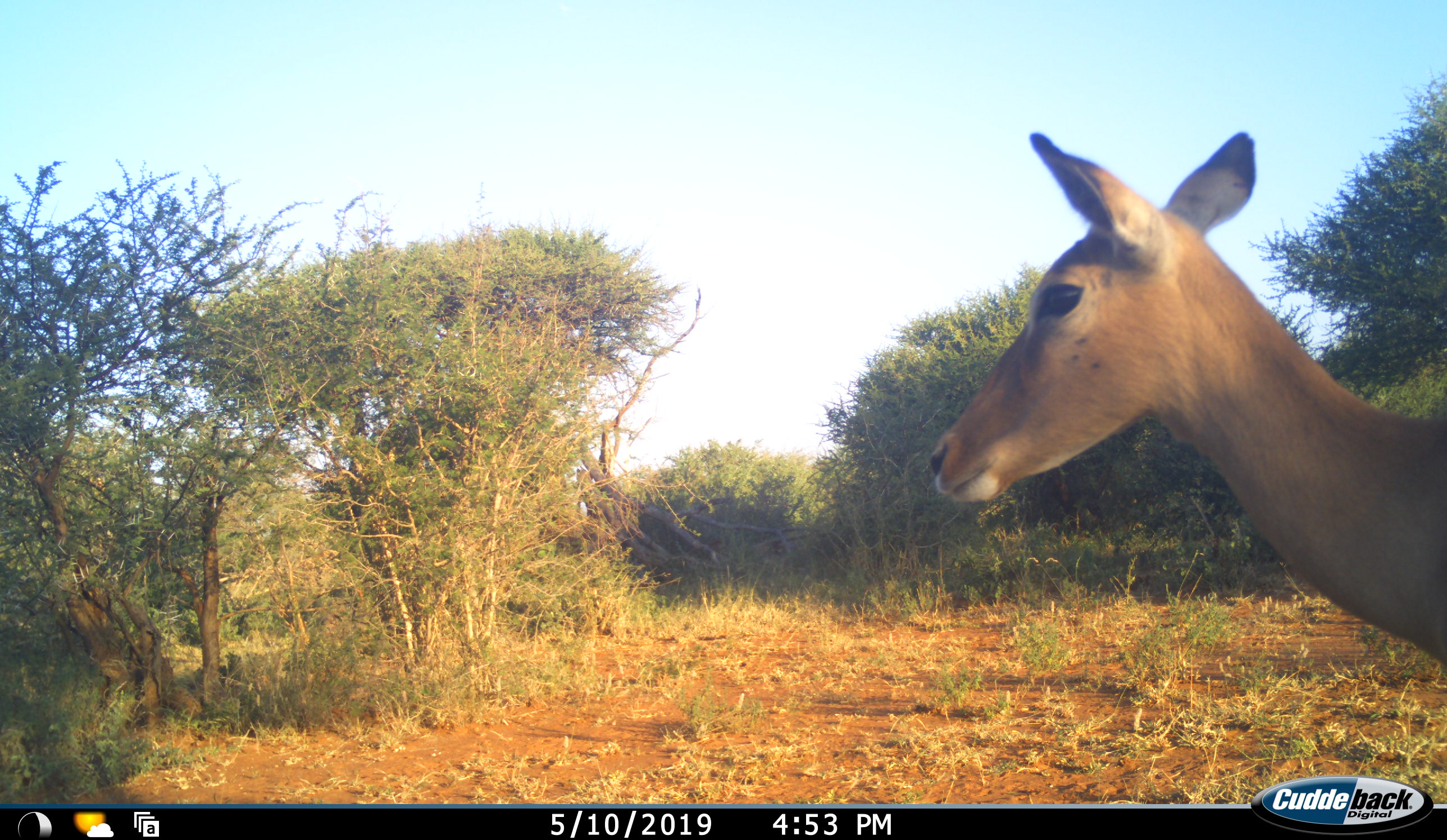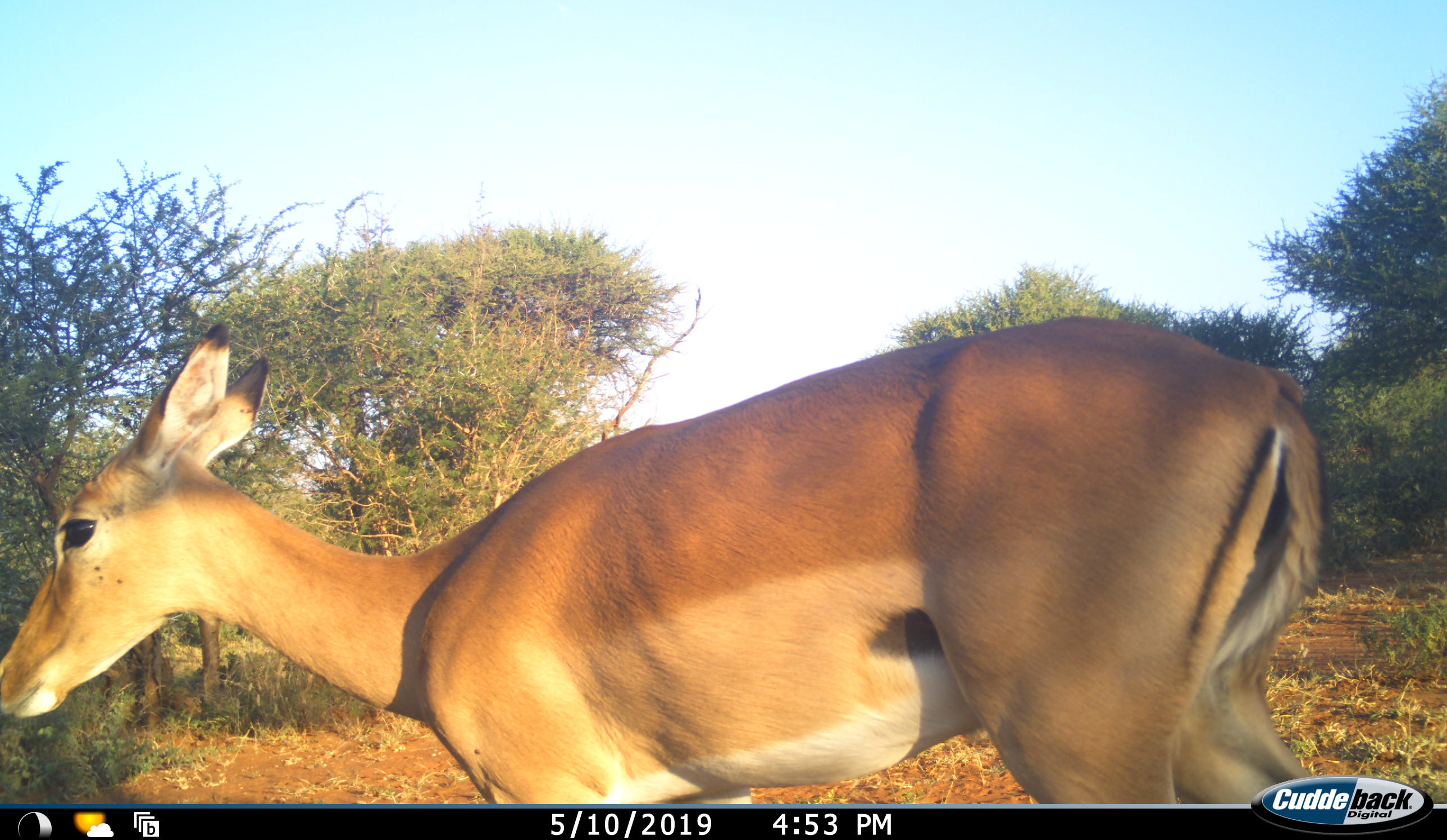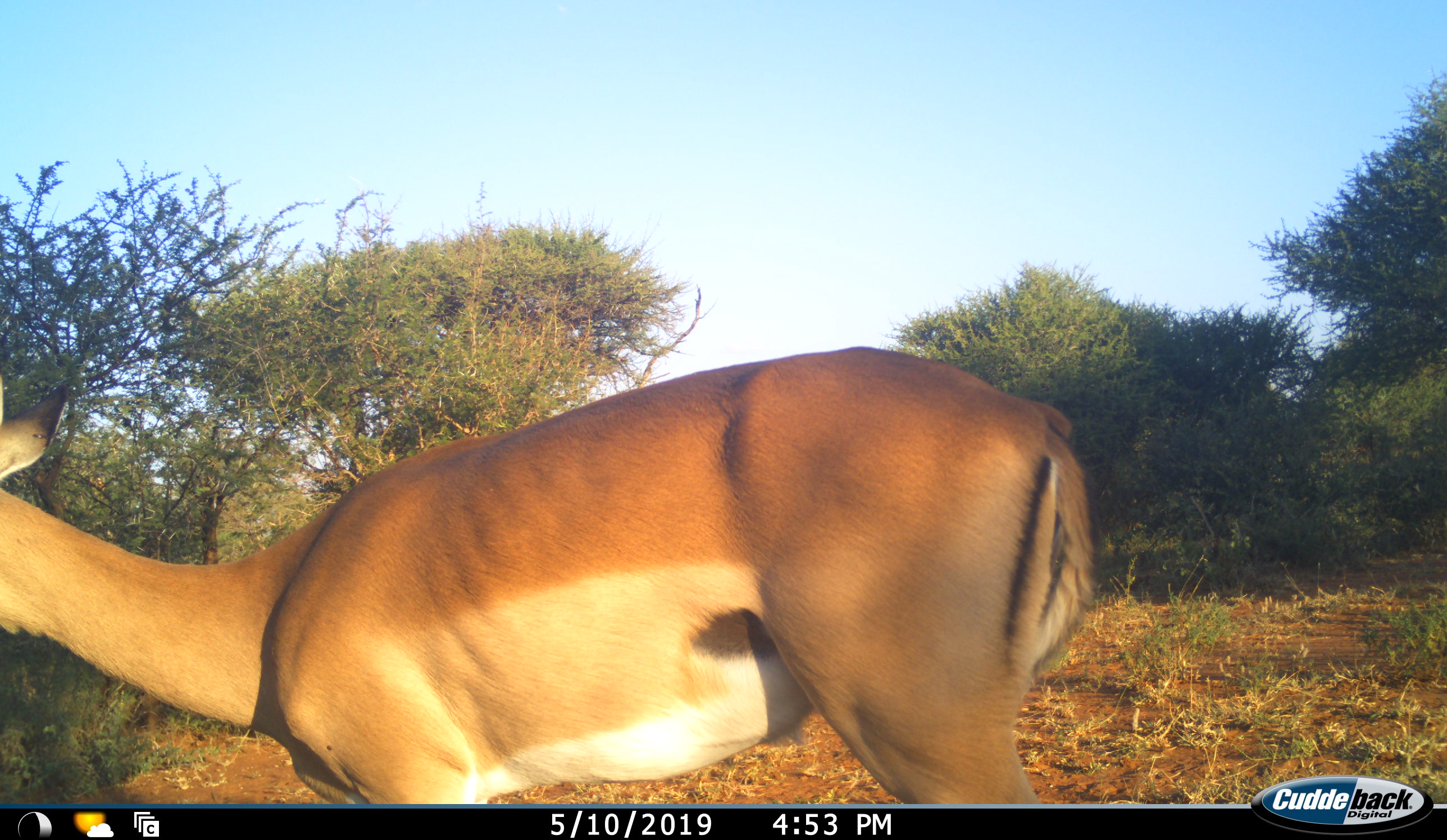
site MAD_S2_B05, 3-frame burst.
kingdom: Animalia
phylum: Chordata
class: Mammalia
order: Artiodactyla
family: Bovidae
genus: Aepyceros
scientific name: Aepyceros melampus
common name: impala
Impala (Aepyceros melampus), count 1. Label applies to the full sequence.